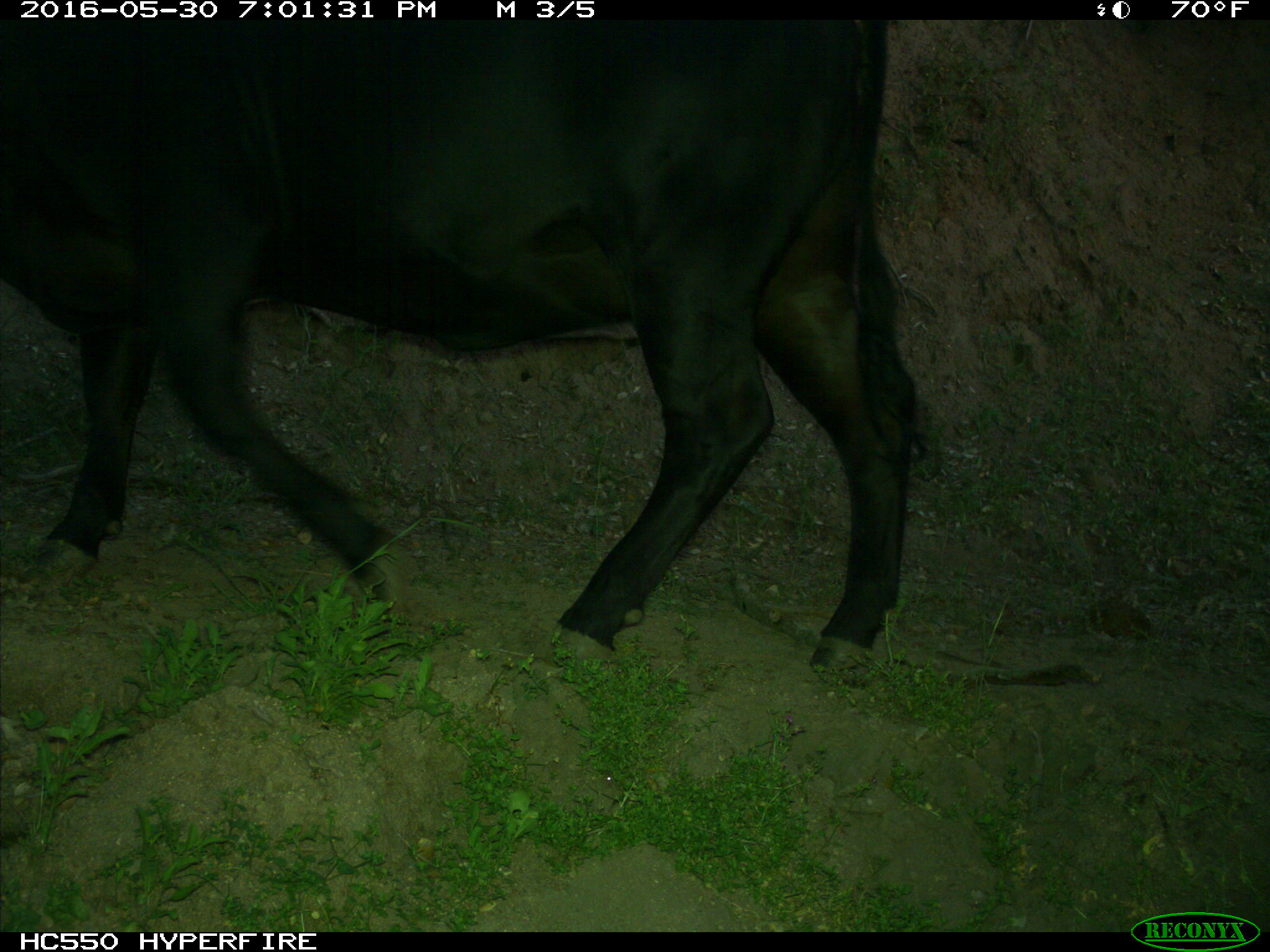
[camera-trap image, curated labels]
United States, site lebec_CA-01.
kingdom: Animalia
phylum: Chordata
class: Mammalia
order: Artiodactyla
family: Bovidae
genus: Bos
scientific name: Bos taurus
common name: domestic cow